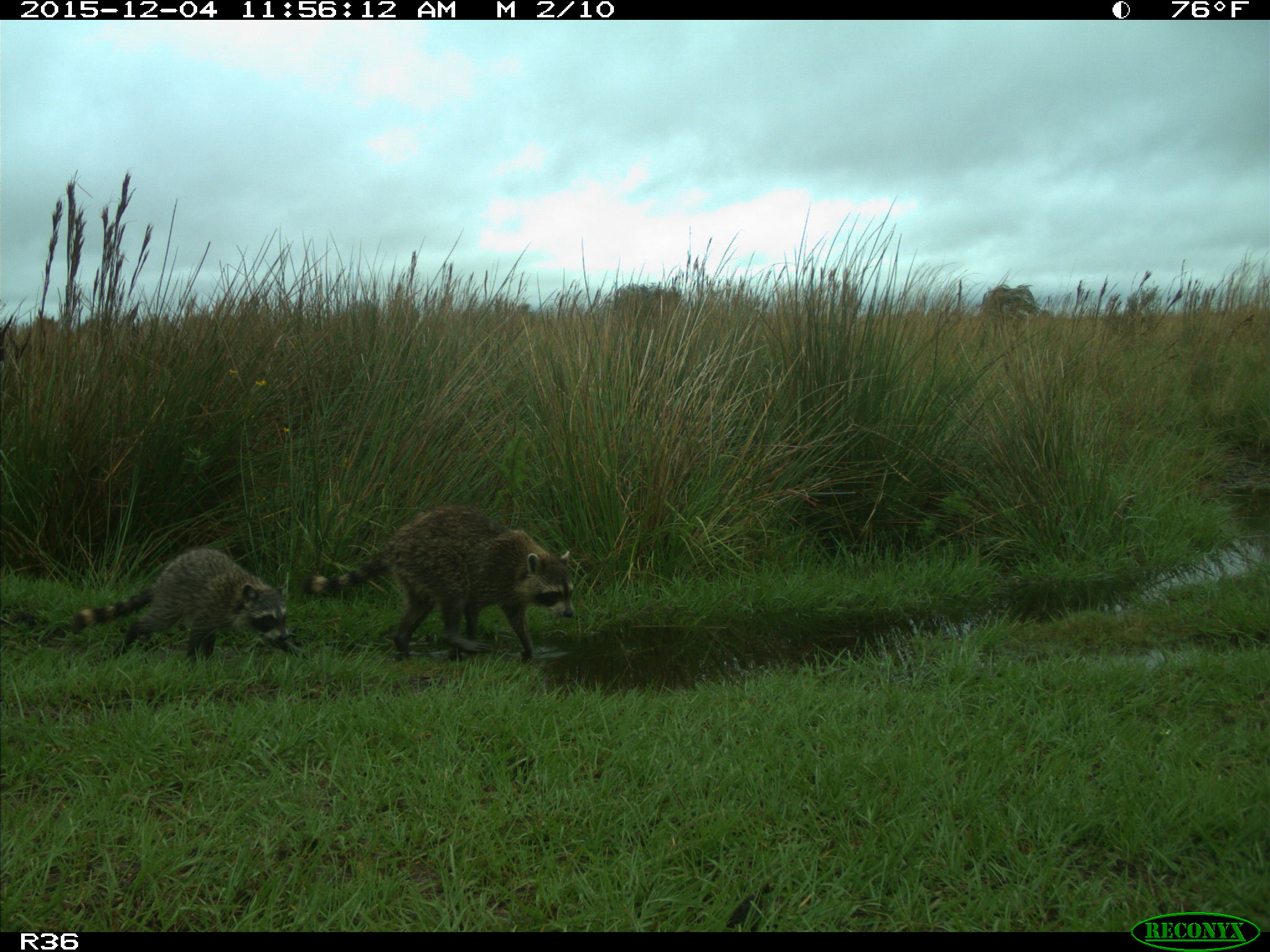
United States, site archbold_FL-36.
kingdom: Animalia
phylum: Chordata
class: Mammalia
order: Carnivora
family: Procyonidae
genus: Procyon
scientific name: Procyon lotor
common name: common raccoon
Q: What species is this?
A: Procyon lotor (common raccoon).